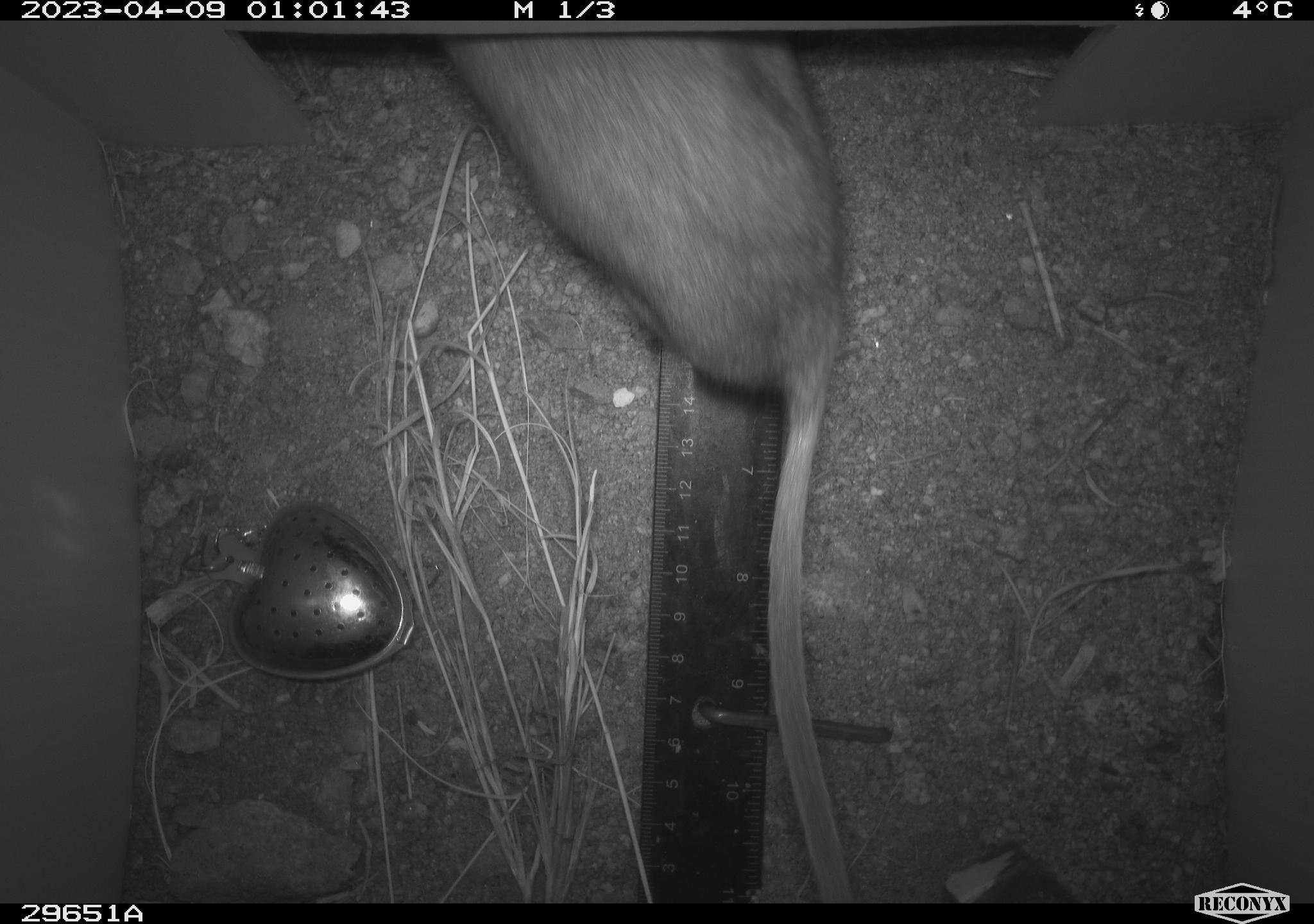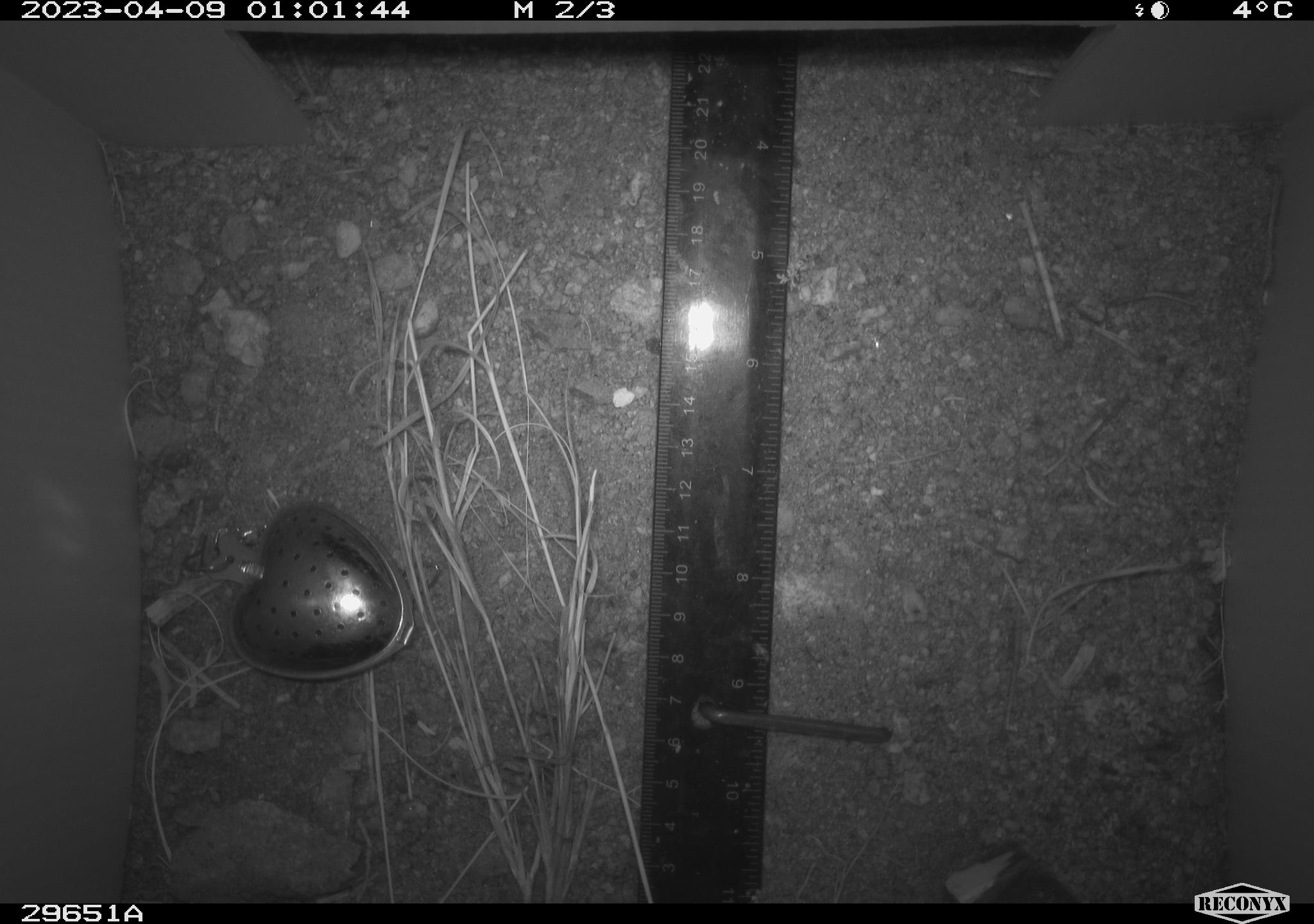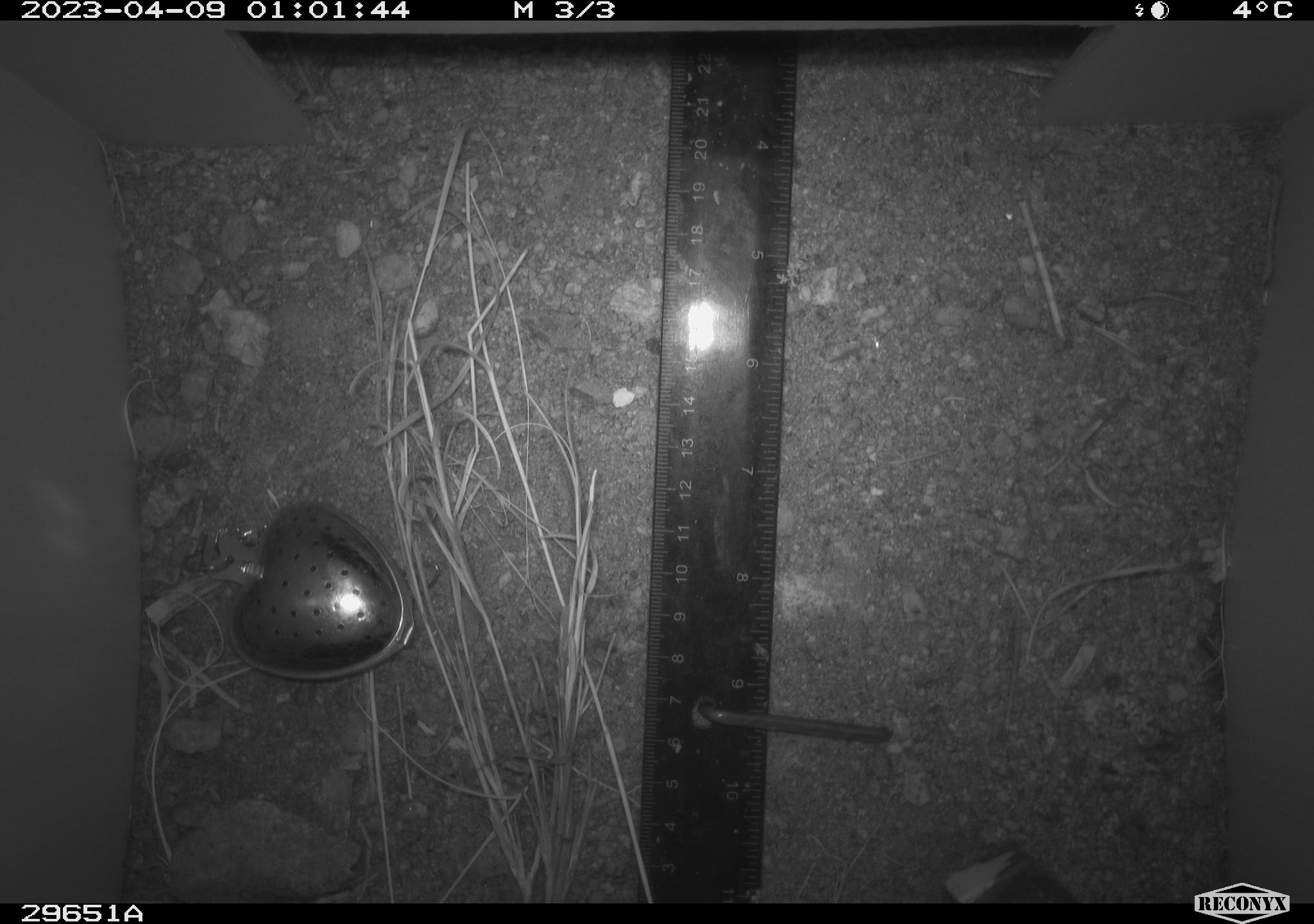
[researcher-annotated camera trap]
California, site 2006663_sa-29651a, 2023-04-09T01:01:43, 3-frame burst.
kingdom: Animalia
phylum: Chordata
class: Mammalia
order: Rodentia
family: Cricetidae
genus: Neotoma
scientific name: Neotoma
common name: pack rat or woodrat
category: neotoma species